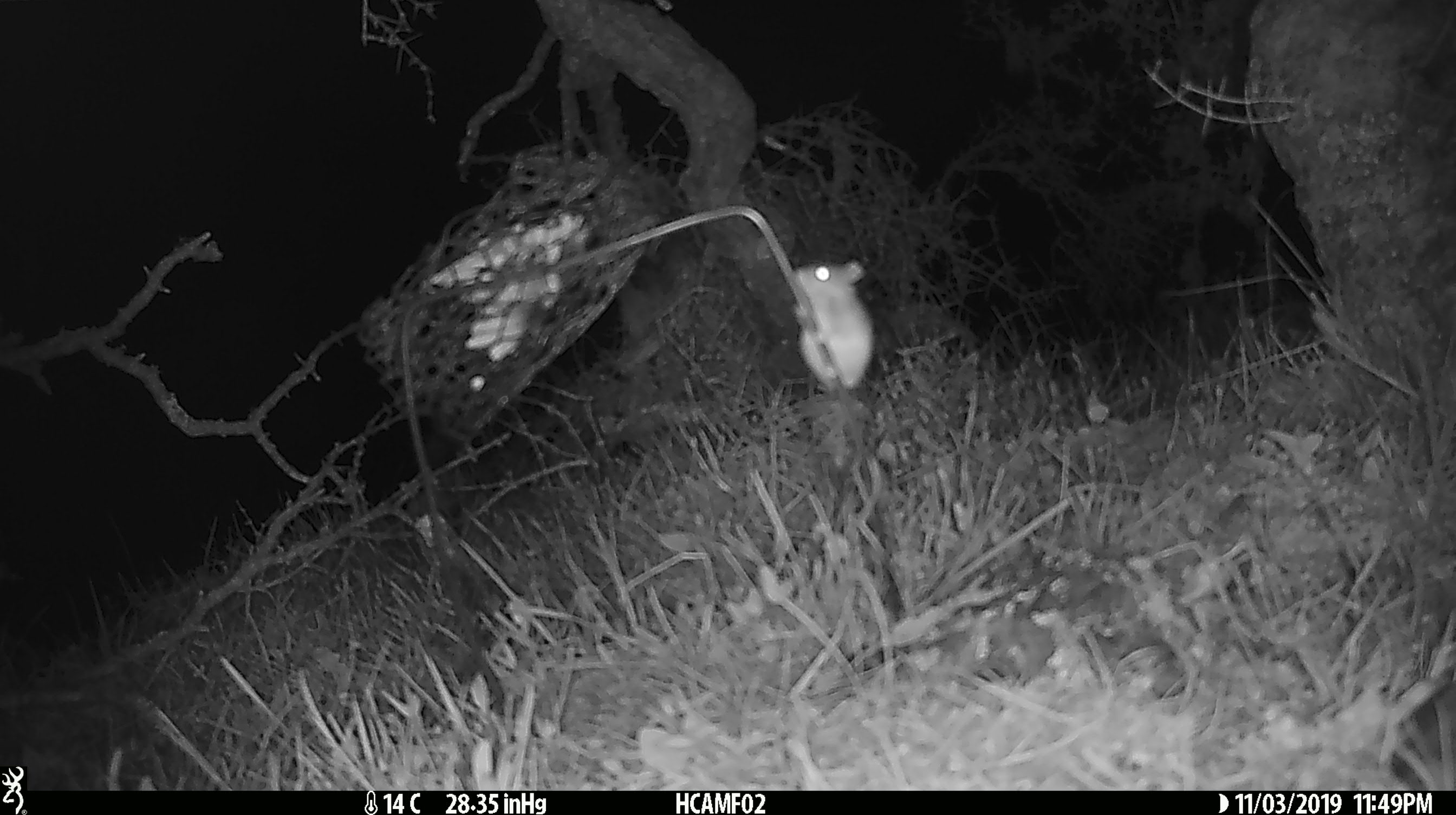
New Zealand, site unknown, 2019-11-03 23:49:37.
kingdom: Animalia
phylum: Chordata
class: Mammalia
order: Rodentia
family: Muridae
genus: Mus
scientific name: Mus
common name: mouse